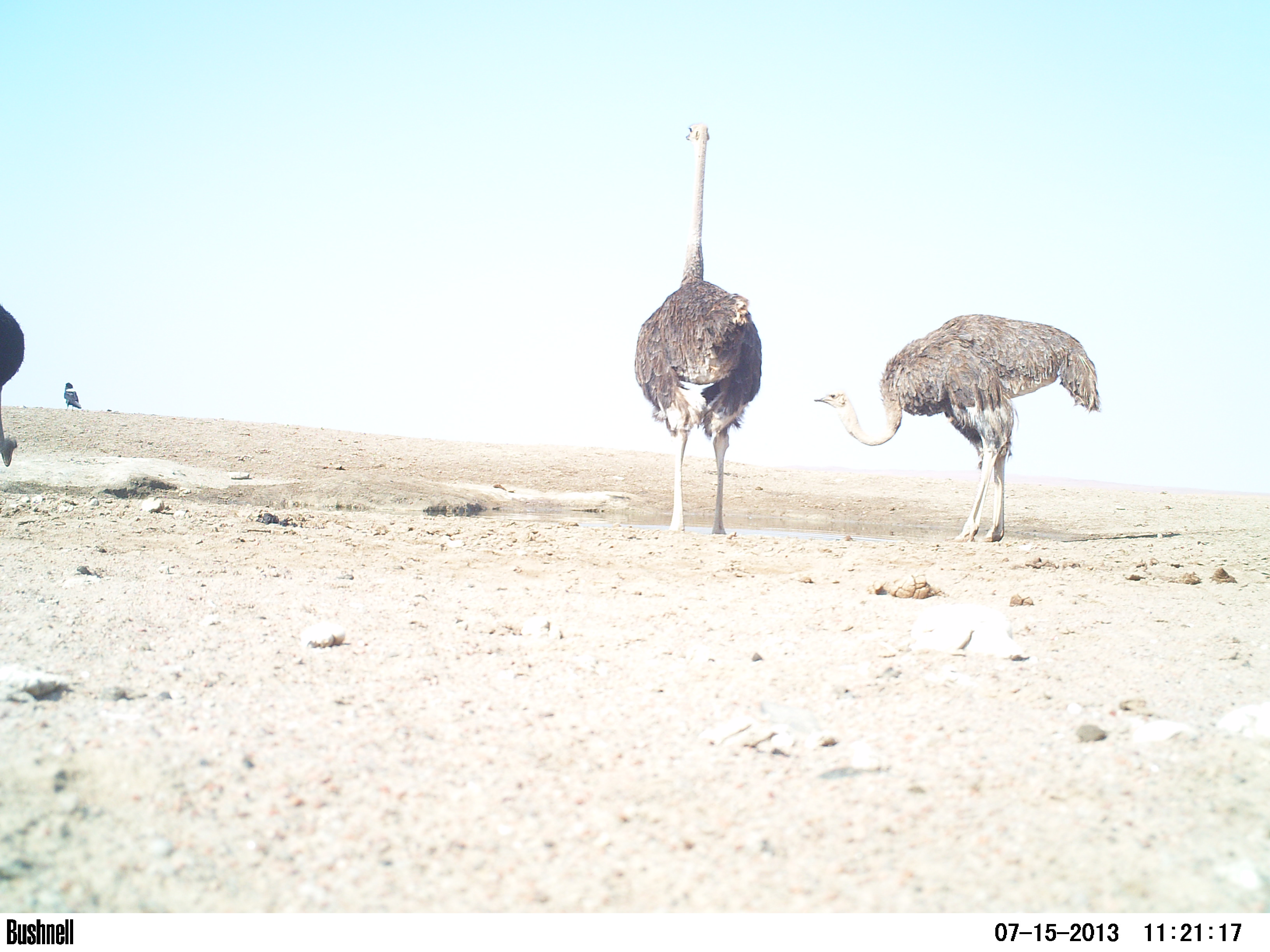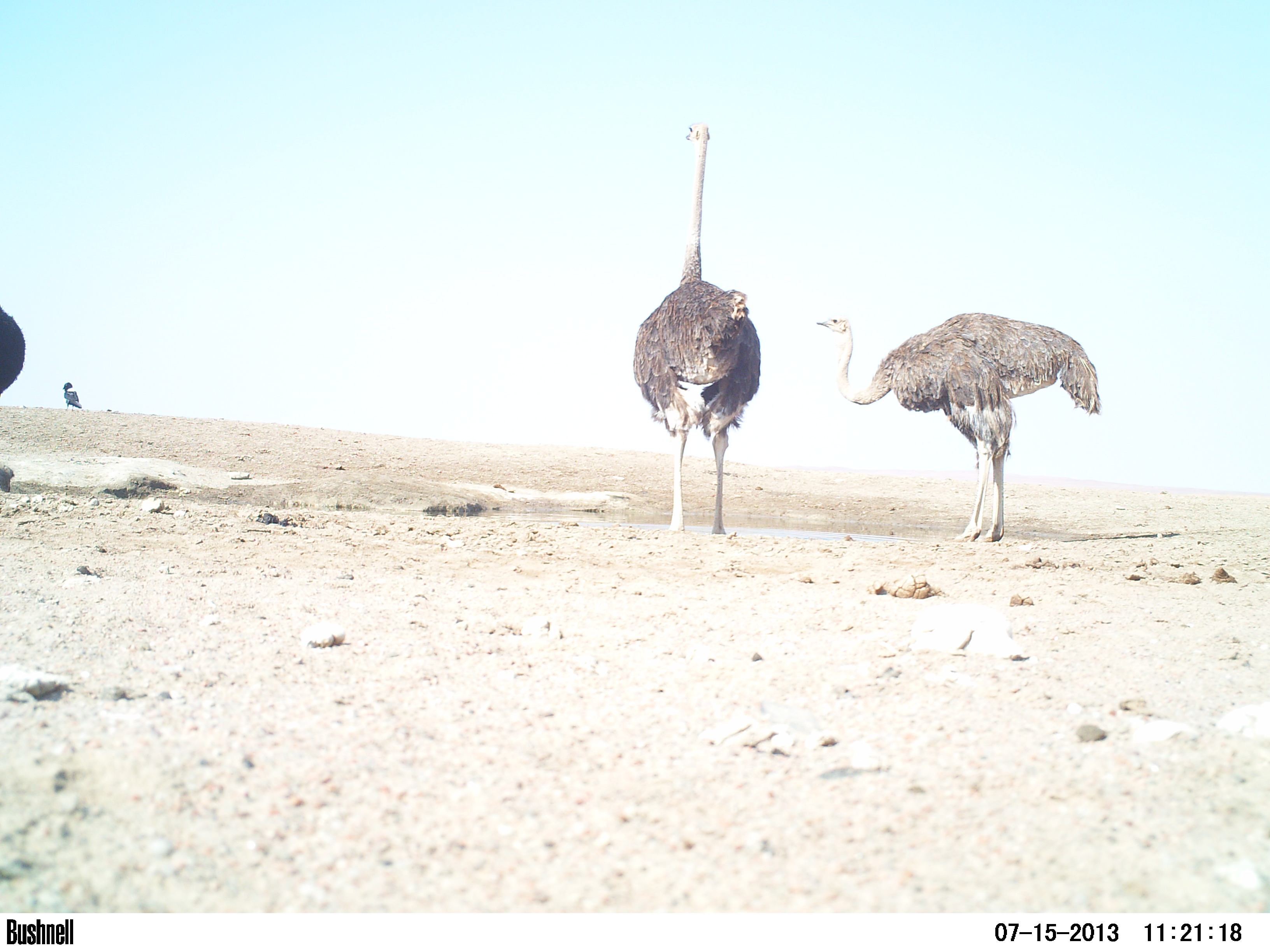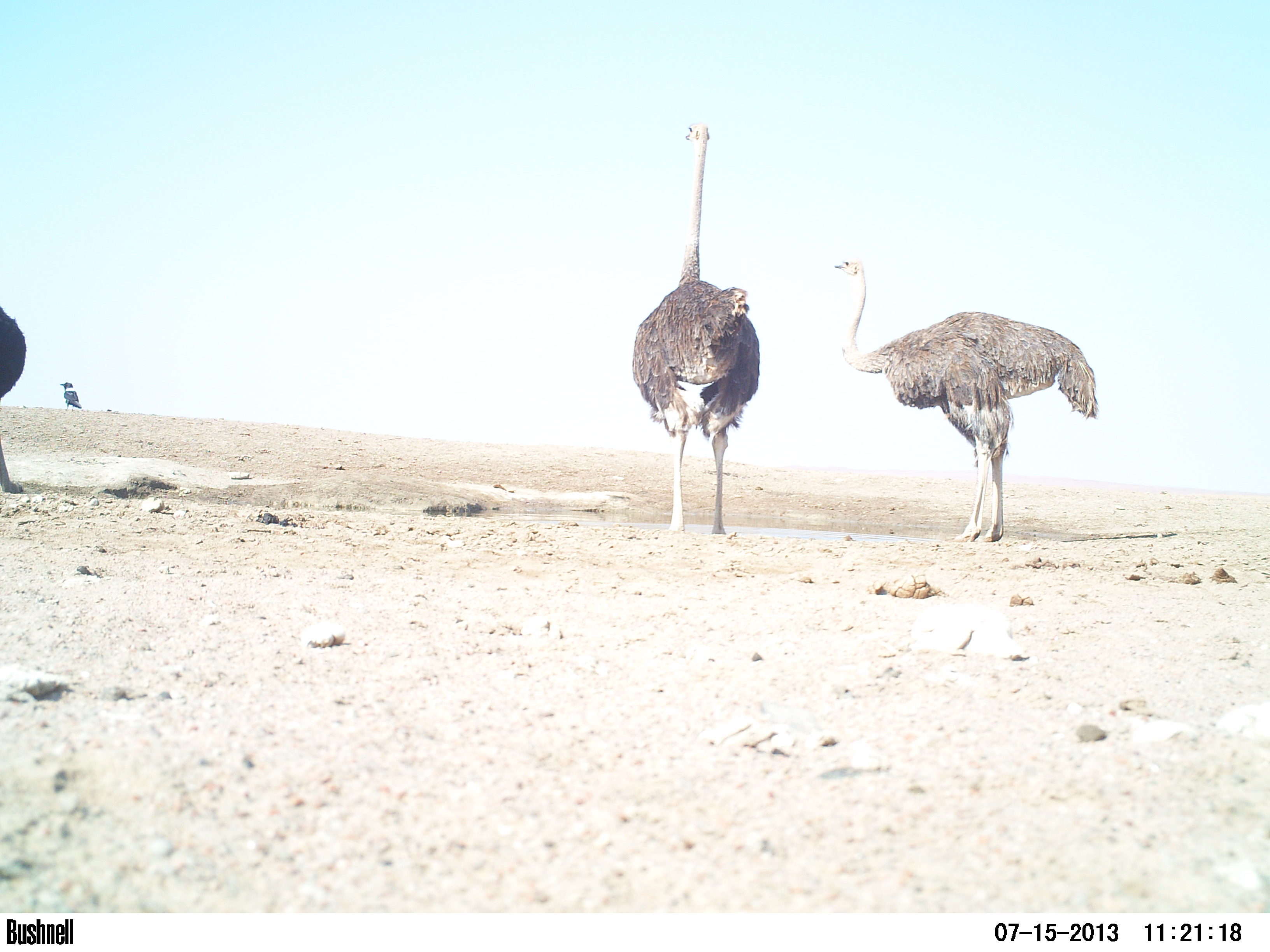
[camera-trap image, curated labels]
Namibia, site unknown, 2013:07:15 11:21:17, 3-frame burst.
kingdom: Animalia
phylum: Chordata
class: Aves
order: Struthioniformes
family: Struthionidae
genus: Struthio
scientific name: Struthio camelus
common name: common ostrich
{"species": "Struthio camelus (common ostrich)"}